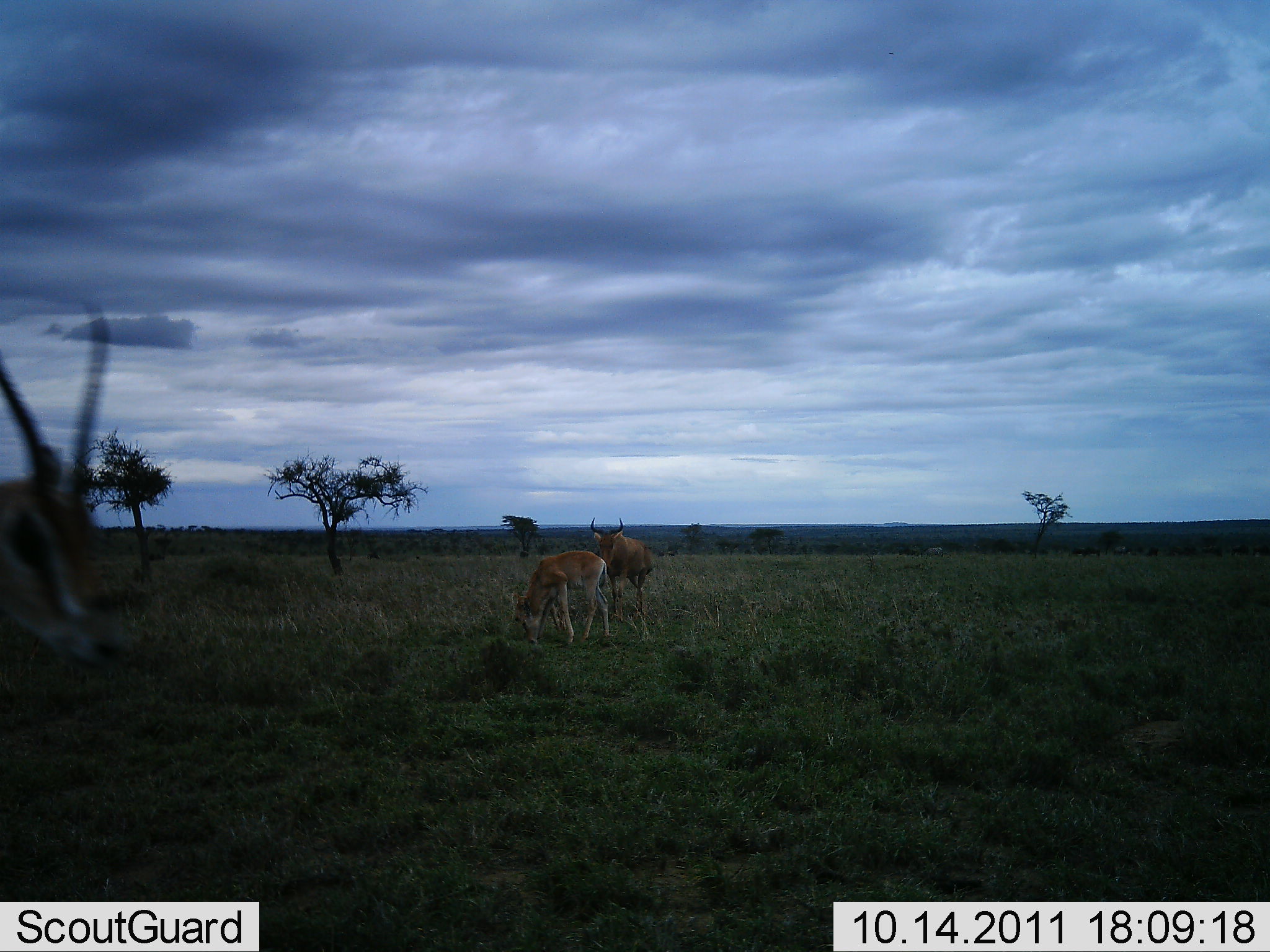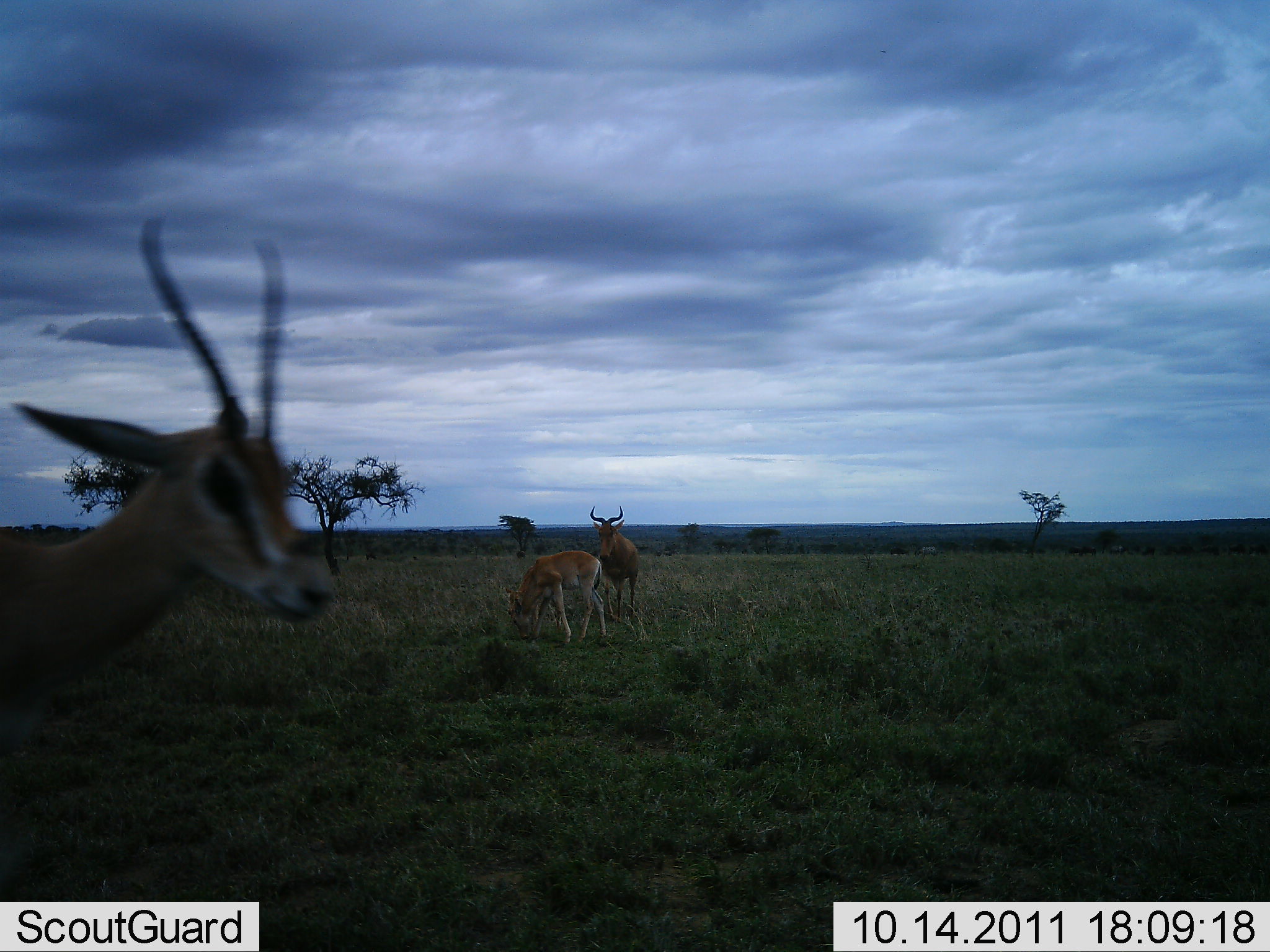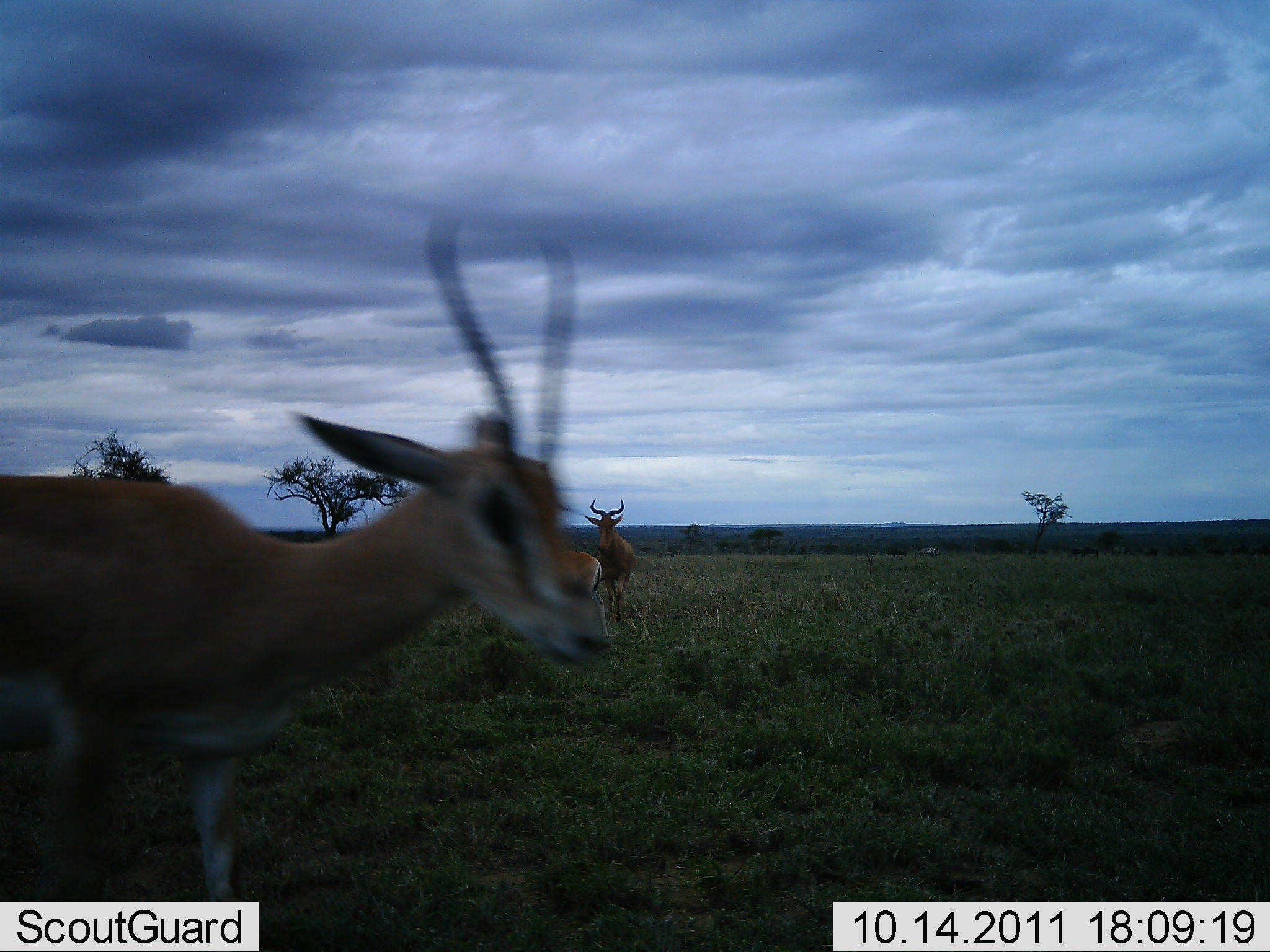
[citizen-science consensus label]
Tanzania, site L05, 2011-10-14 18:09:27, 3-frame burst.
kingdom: Animalia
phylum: Chordata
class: Mammalia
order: Artiodactyla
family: Bovidae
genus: Nanger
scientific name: Nanger granti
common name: grant's gazelle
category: gazellegrants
Gazellegrants (grant's gazelle) (Nanger granti), count 2. Behavior (volunteer vote fractions): standing 50%, resting 0%, moving 67%, interacting 0%. Young present (vote fraction): 0%. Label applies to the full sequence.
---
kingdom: Animalia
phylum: Chordata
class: Mammalia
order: Artiodactyla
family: Bovidae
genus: Alcelaphus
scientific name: Alcelaphus buselaphus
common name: hartebeest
Hartebeest (Alcelaphus buselaphus), count 2. Behavior (volunteer vote fractions): standing 80%, resting 0%, moving 7%, interacting 13%. Young present (vote fraction): 7%. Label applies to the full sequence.